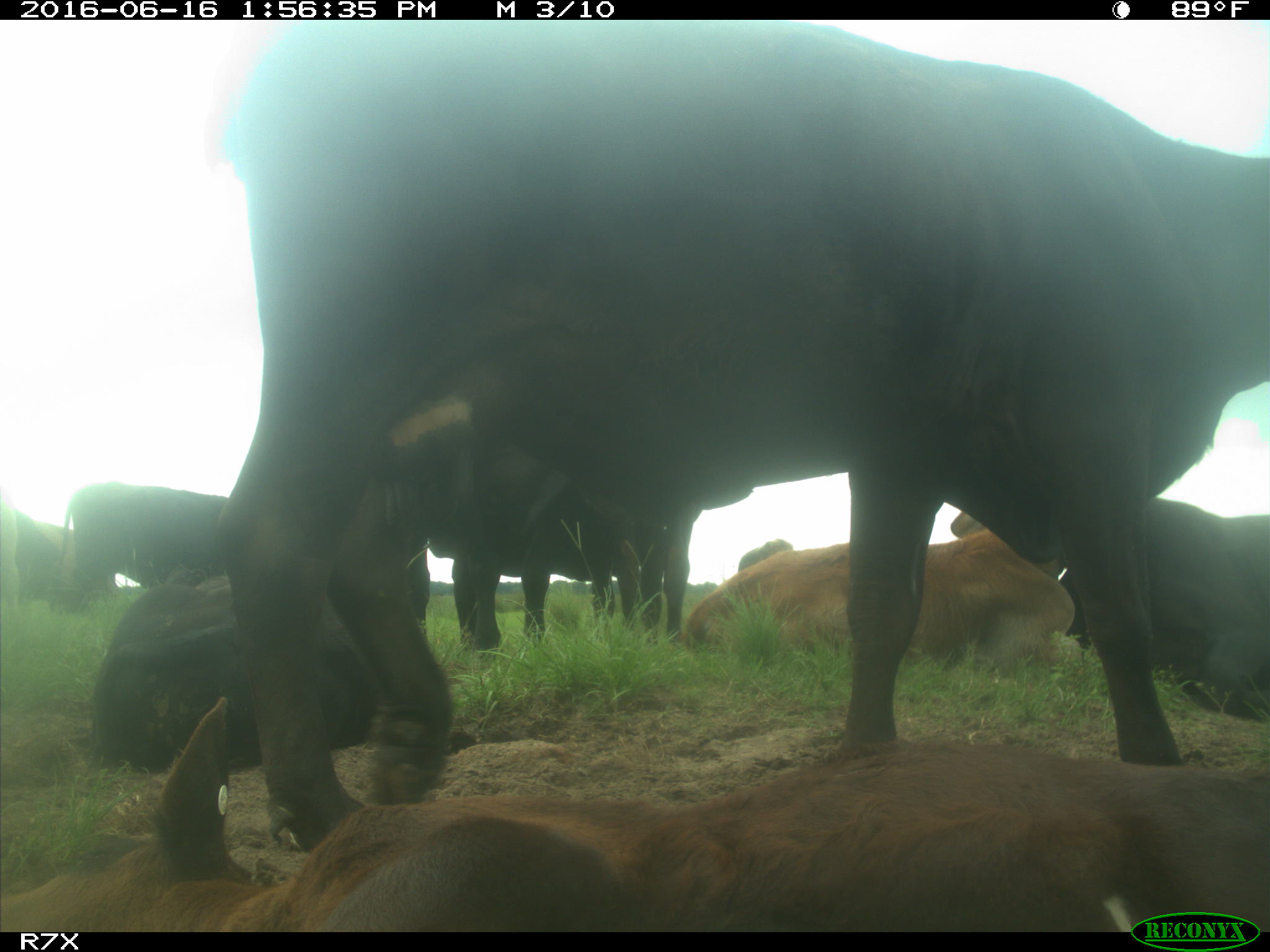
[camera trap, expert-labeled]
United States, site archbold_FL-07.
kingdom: Animalia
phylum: Chordata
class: Mammalia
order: Artiodactyla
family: Bovidae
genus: Bos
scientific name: Bos taurus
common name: domestic cow